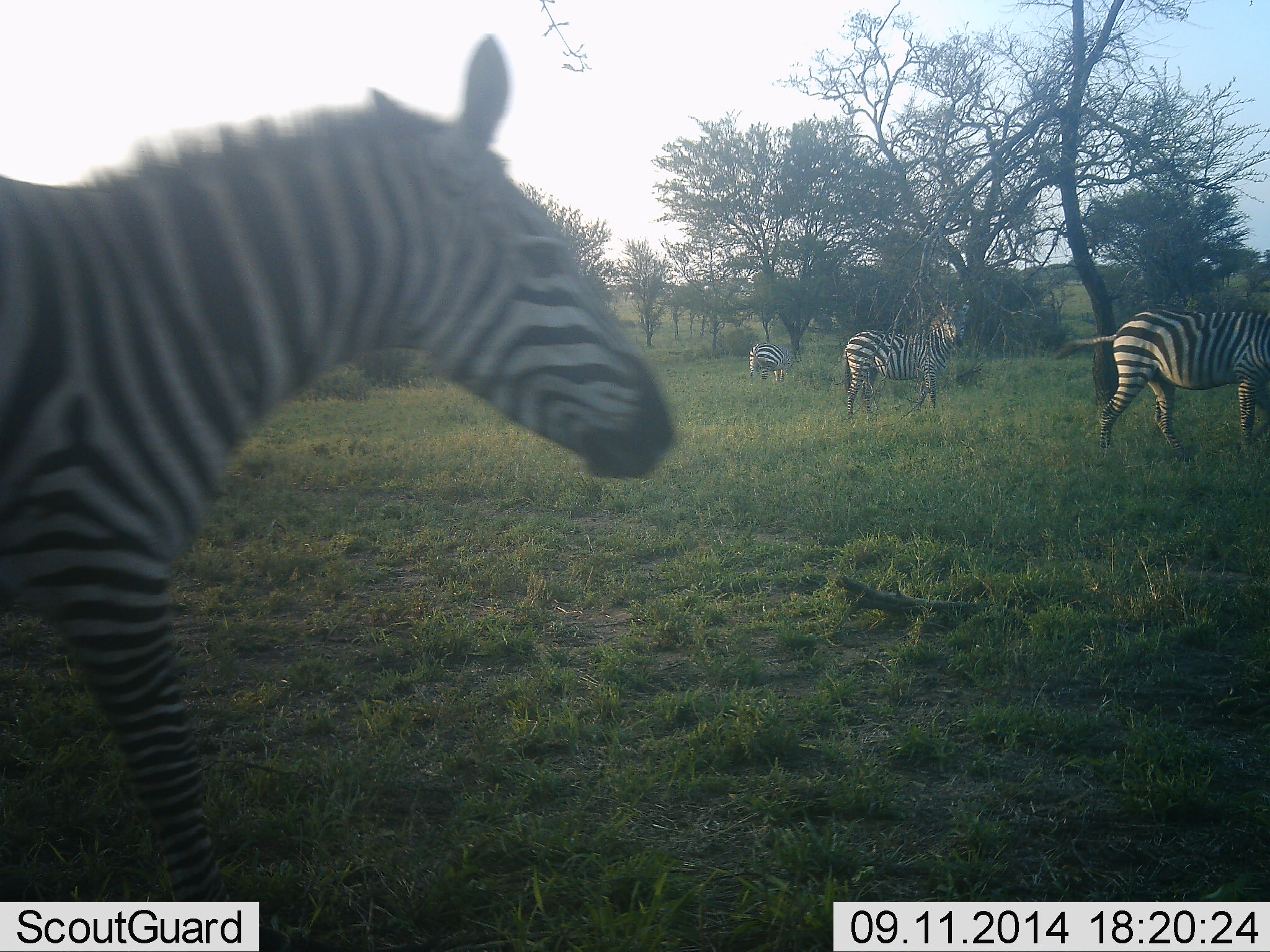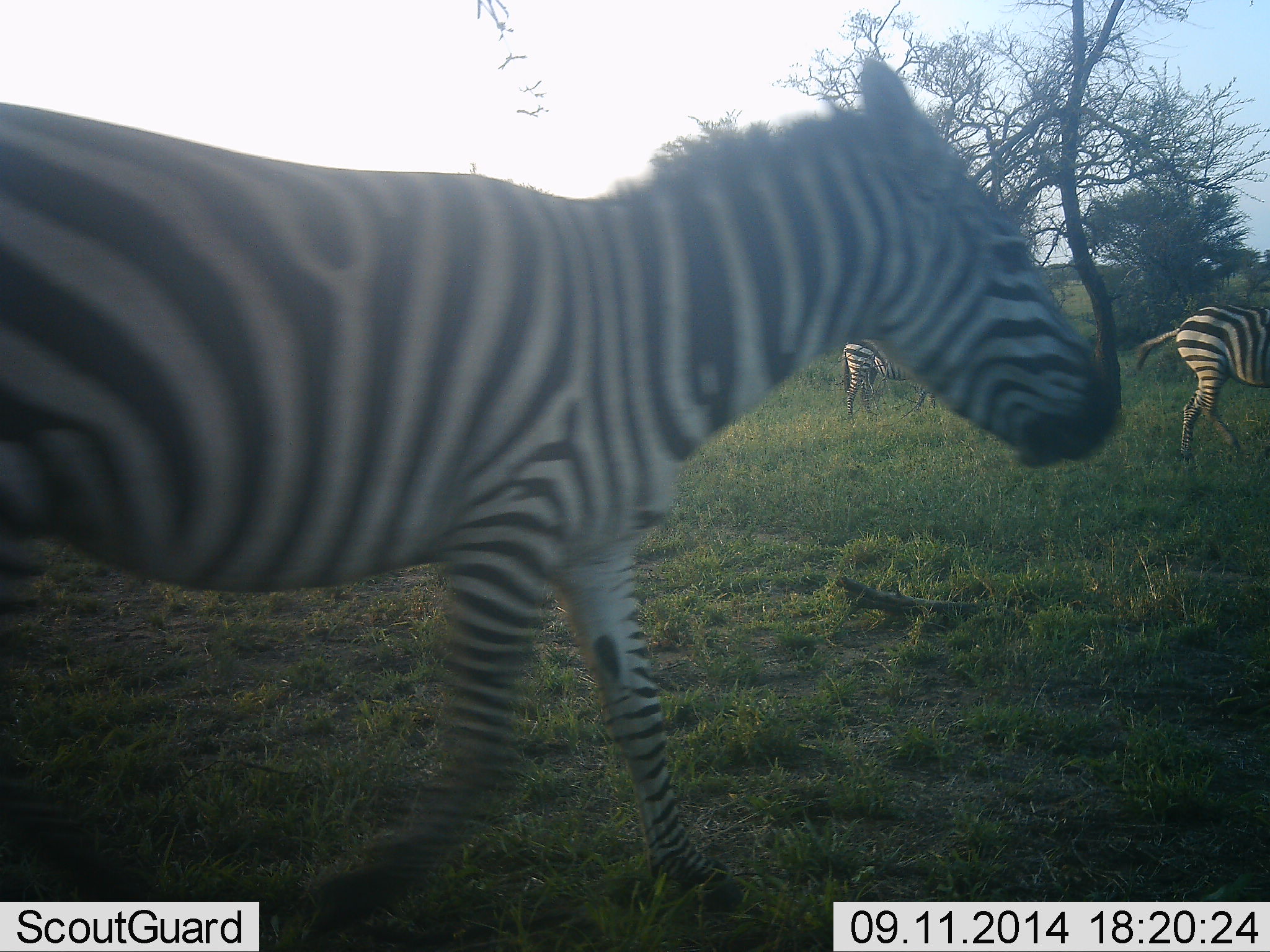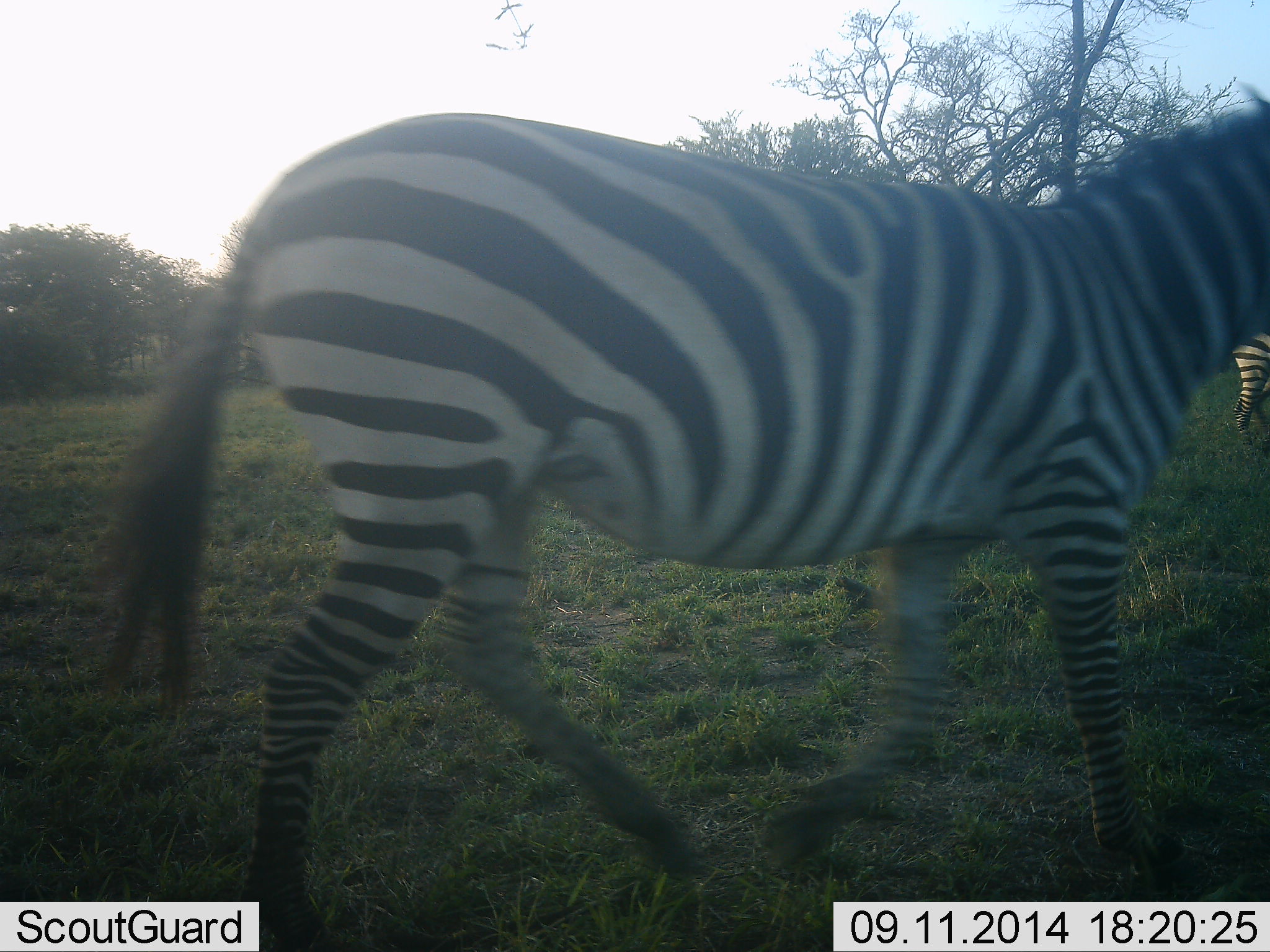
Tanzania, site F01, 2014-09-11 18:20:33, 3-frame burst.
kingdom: Animalia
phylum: Chordata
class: Mammalia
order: Perissodactyla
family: Equidae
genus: Equus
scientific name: Equus quagga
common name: plains zebra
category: zebra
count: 4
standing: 50%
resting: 0%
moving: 100%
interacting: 10%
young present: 0%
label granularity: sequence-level